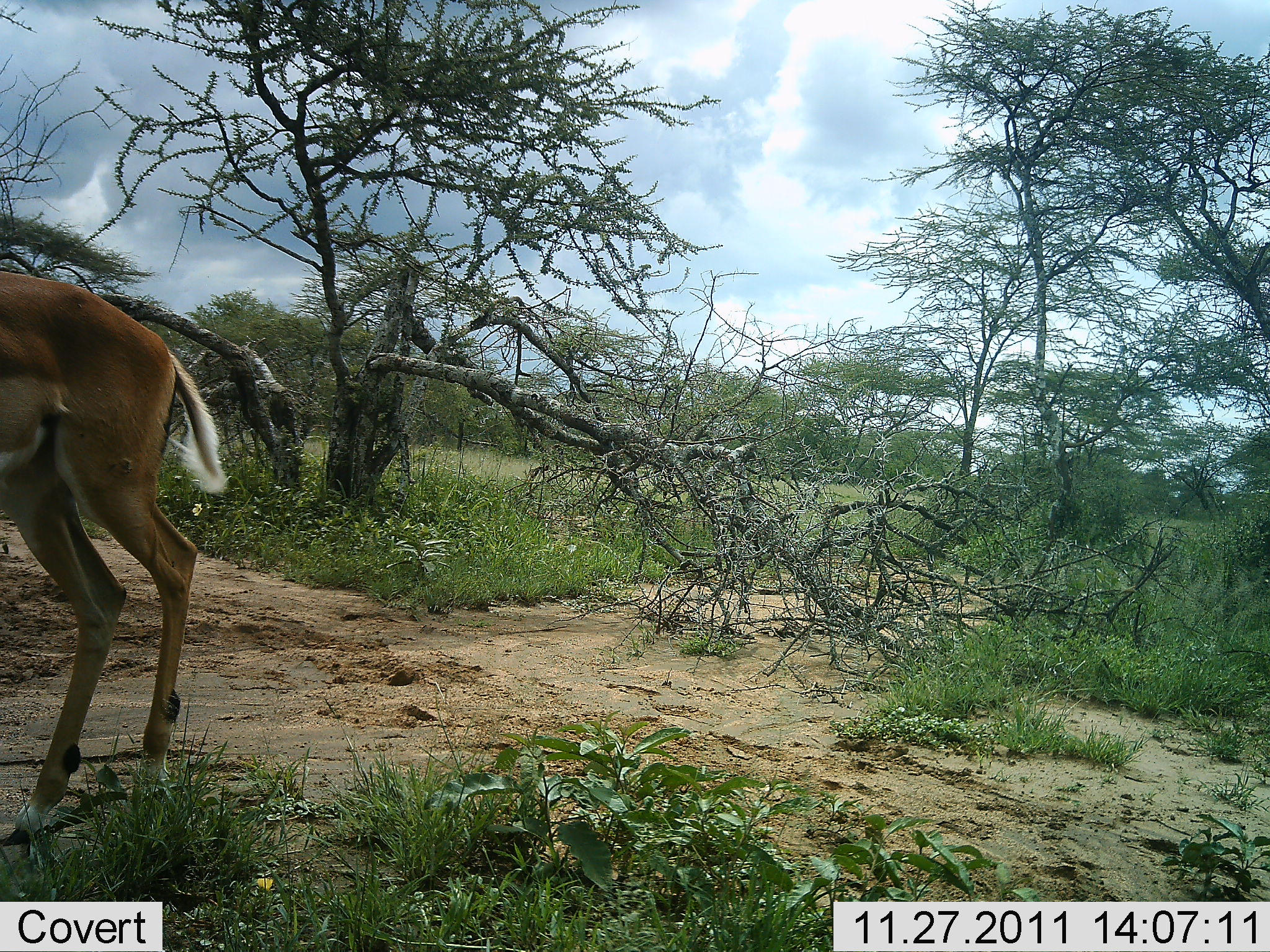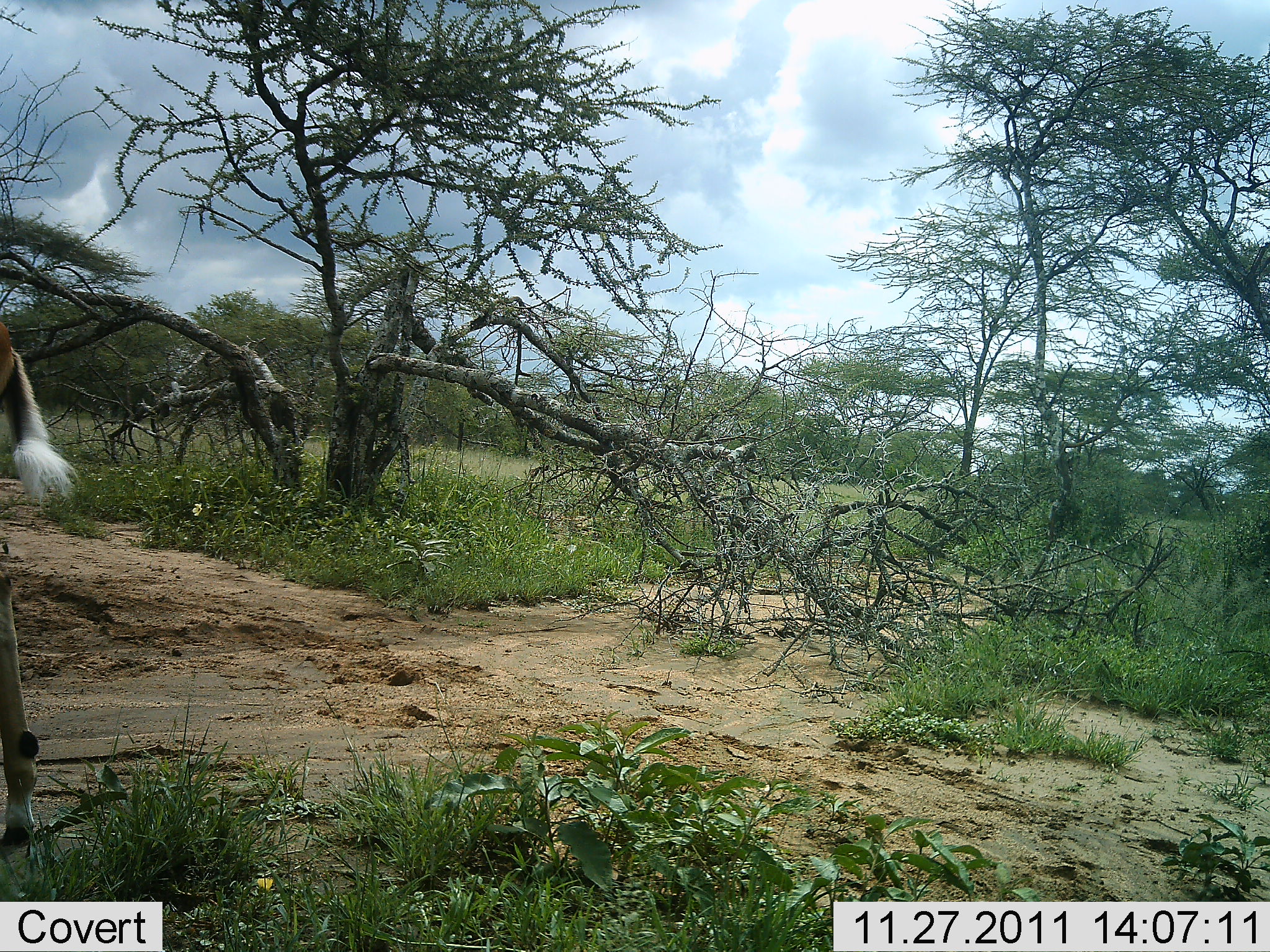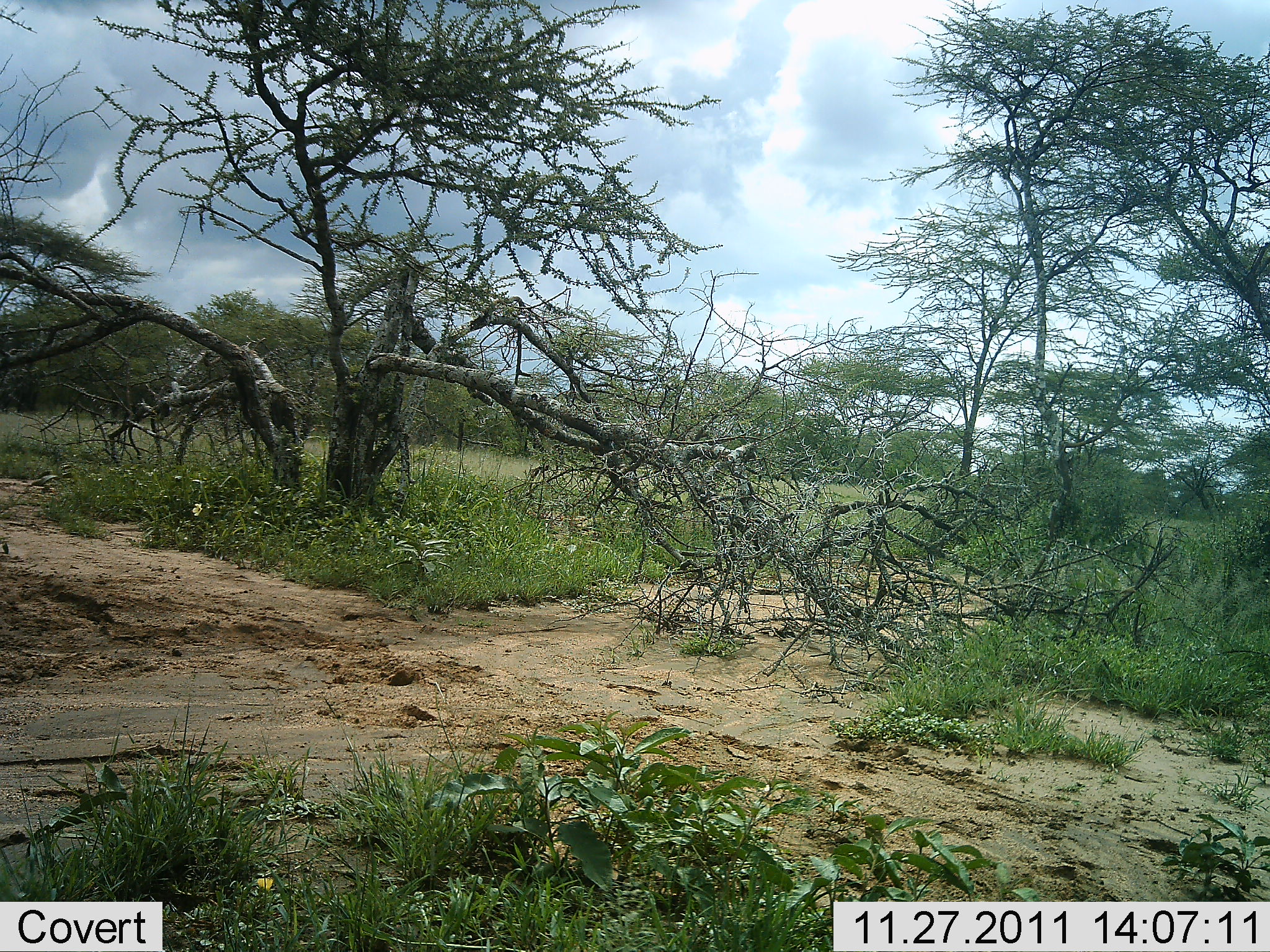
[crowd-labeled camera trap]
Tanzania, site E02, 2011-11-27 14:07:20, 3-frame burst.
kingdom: Animalia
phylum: Chordata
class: Mammalia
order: Artiodactyla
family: Bovidae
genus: Aepyceros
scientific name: Aepyceros melampus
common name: impala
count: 1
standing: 0%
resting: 0%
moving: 100%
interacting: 0%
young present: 0%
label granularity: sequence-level